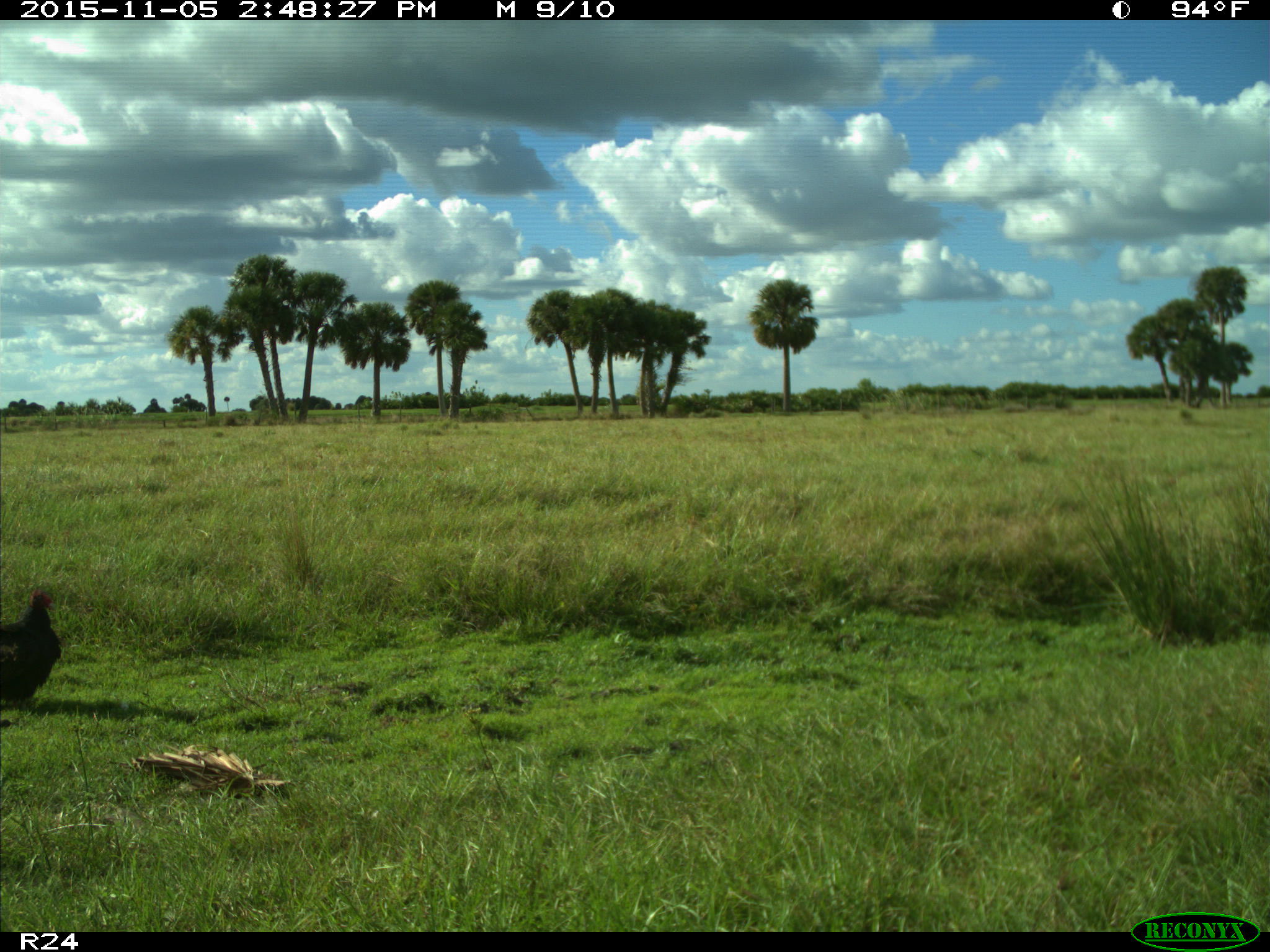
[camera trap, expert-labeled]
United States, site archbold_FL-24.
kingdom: Animalia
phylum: Chordata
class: Aves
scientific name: Aves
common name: birds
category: unidentified bird